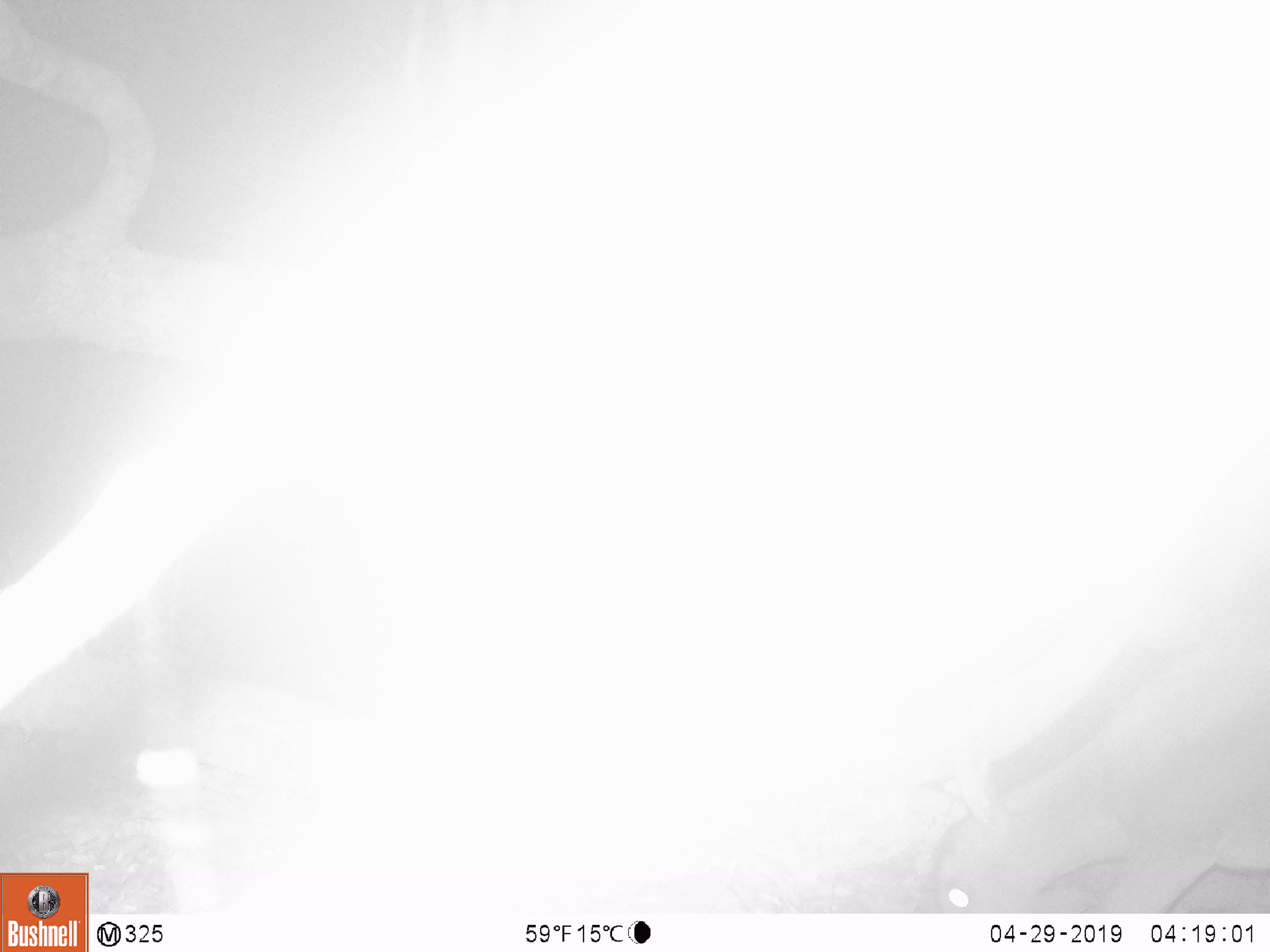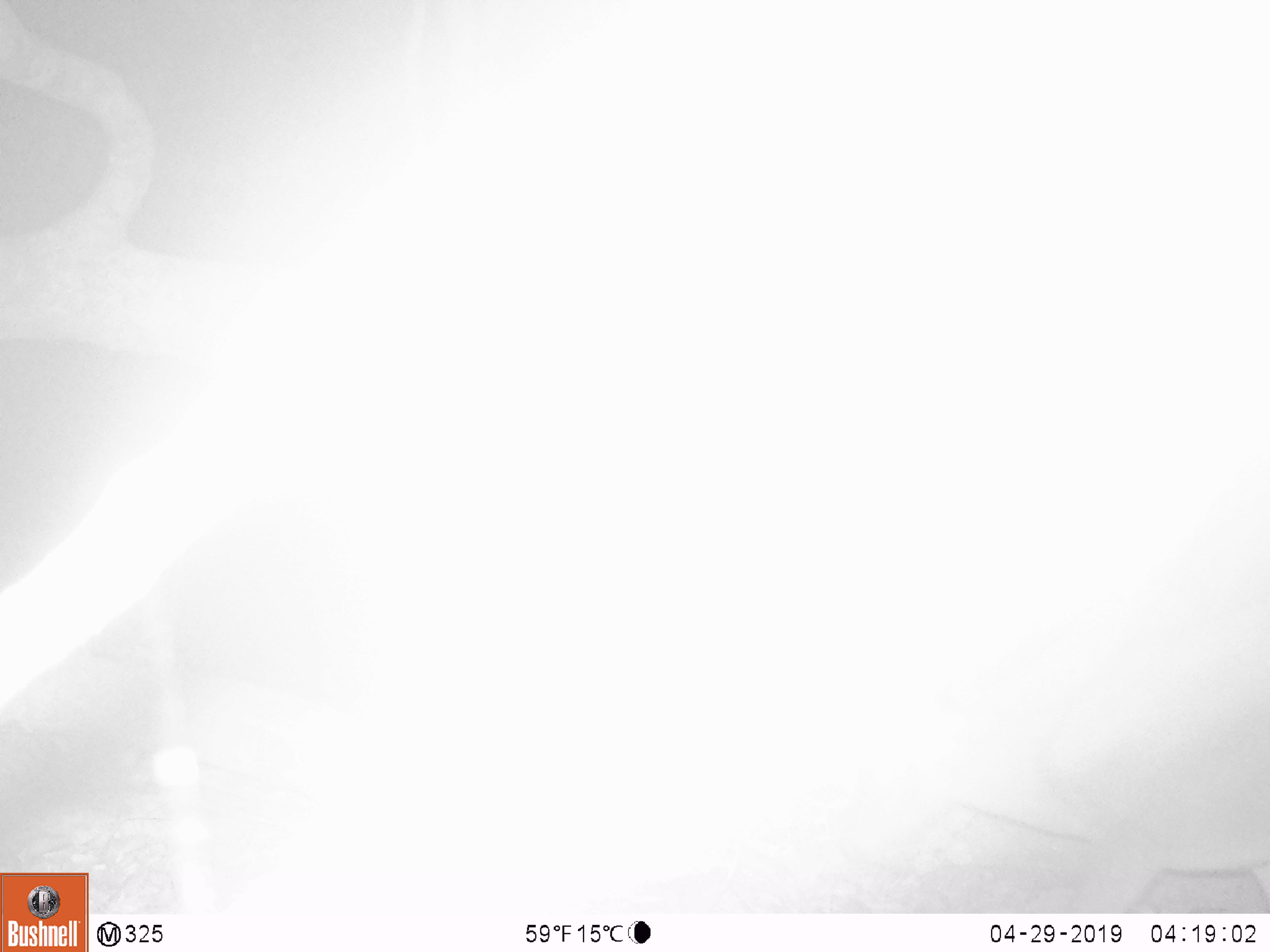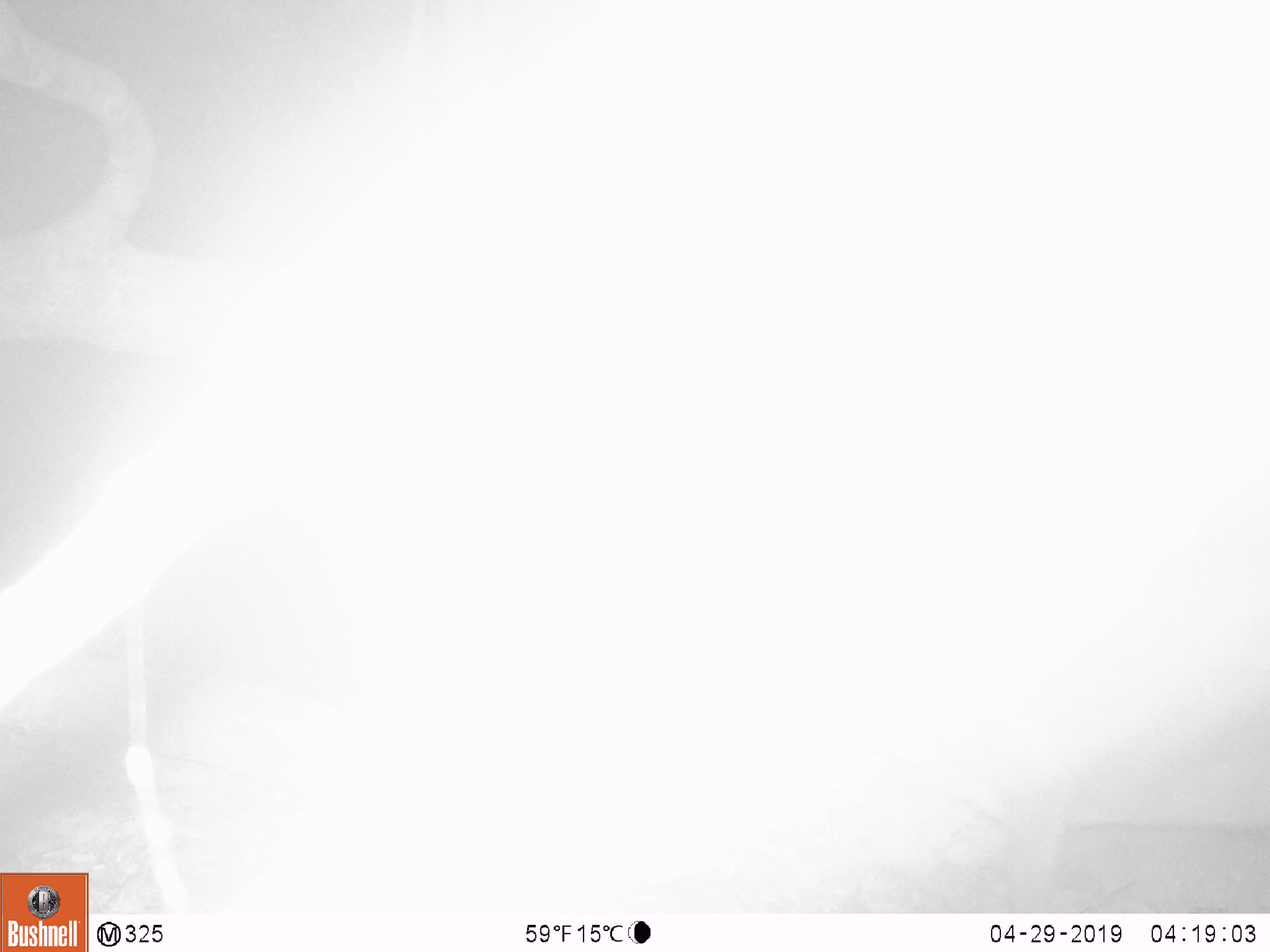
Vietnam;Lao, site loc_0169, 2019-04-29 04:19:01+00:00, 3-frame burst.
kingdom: Animalia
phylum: Chordata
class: Mammalia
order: Artiodactyla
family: Cervidae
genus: Muntiacus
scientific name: Muntiacus vuquangensis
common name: large-antlered muntjac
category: large antlered muntjac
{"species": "large antlered muntjac (large-antlered muntjac) (Muntiacus vuquangensis)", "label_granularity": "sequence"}